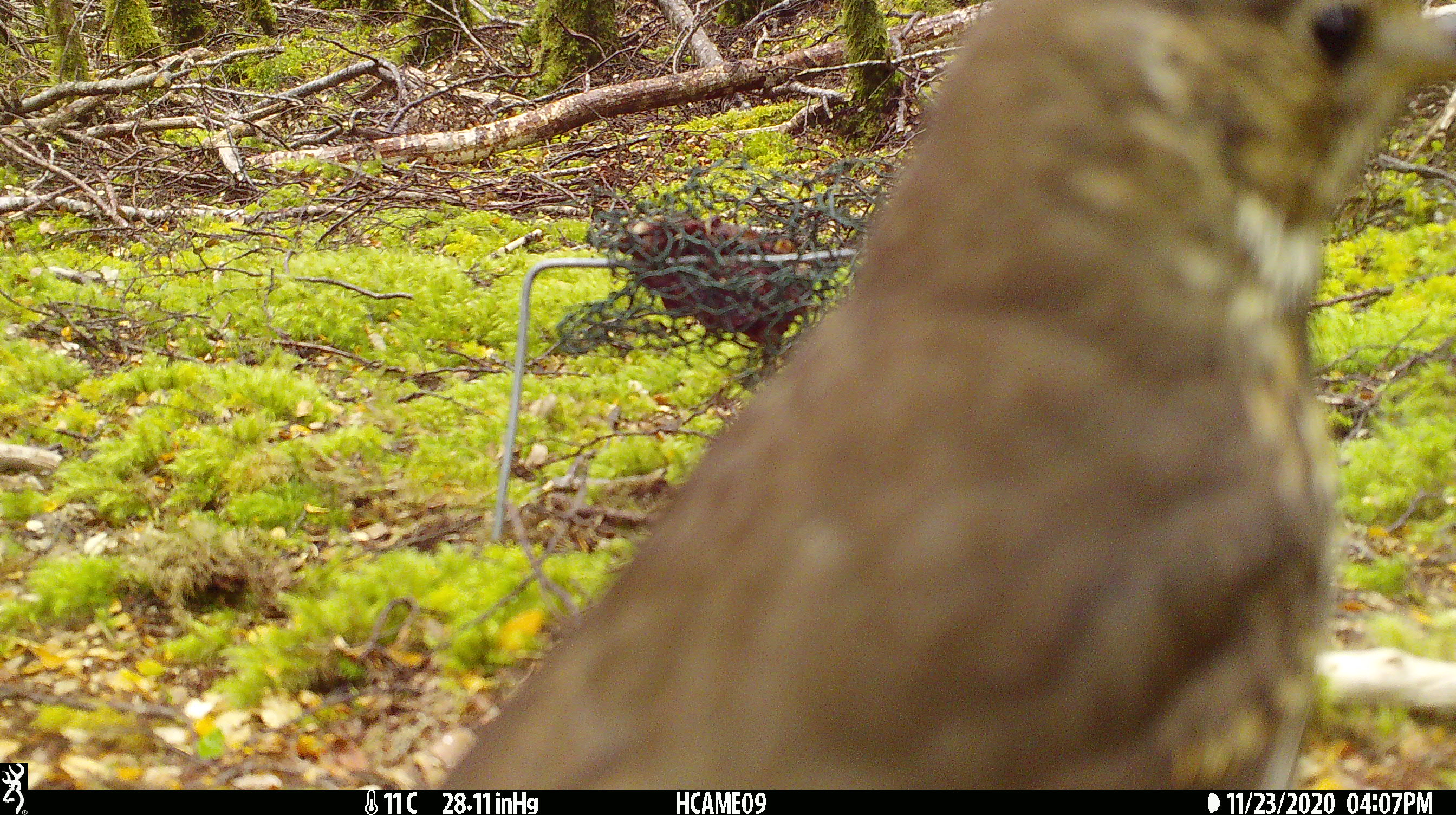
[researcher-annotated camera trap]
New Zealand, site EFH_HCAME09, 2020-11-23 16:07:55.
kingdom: Animalia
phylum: Chordata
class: Aves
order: Passeriformes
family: Turdidae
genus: Turdus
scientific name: Turdus philomelos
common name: song thrush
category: thrush